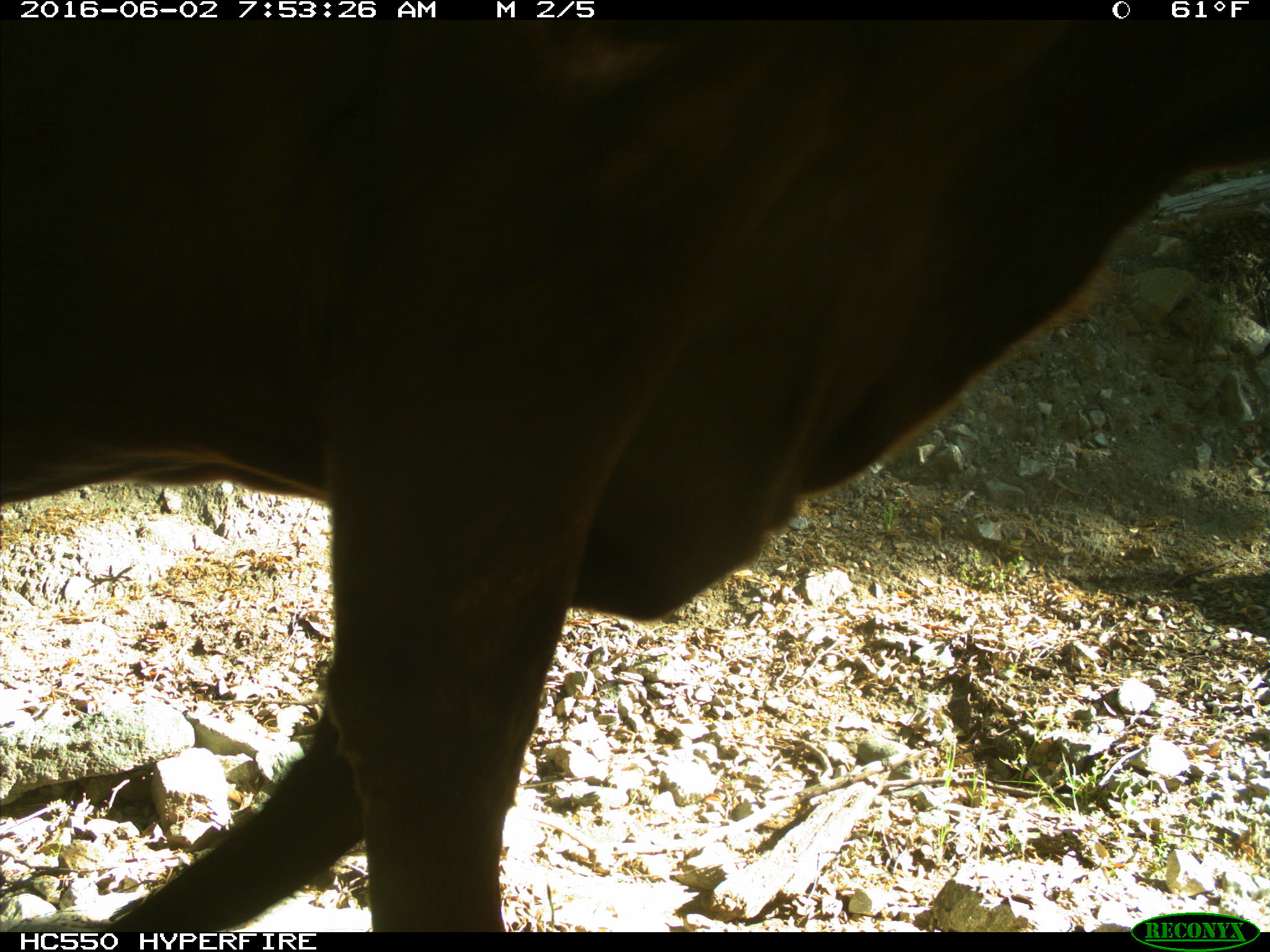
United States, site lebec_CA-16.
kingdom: Animalia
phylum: Chordata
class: Mammalia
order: Artiodactyla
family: Bovidae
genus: Bos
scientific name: Bos taurus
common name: domestic cow